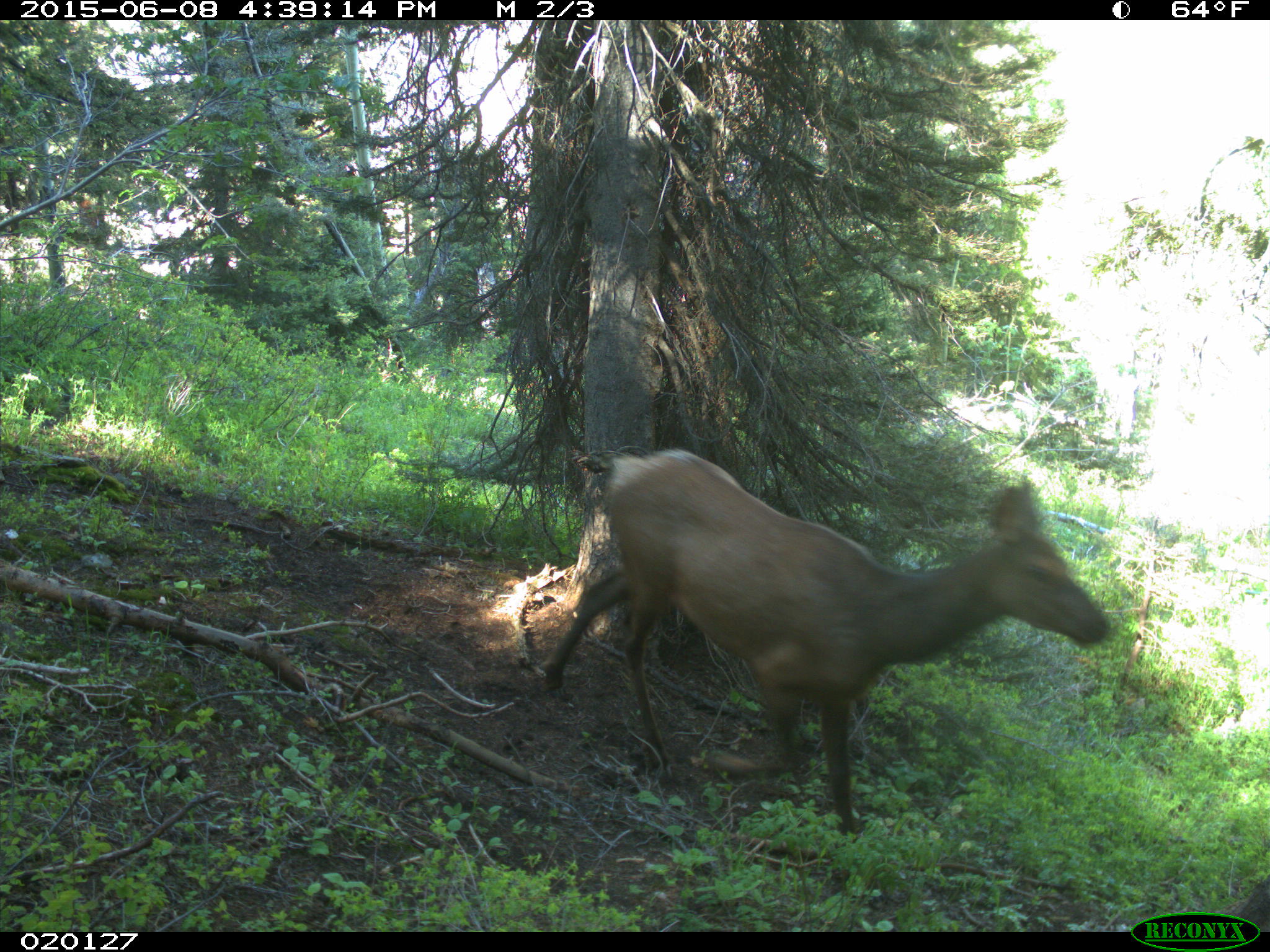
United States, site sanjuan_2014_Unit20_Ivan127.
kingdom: Animalia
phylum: Chordata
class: Mammalia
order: Artiodactyla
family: Cervidae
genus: Cervus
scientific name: Cervus elaphus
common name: red deer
Cervus elaphus (red deer).